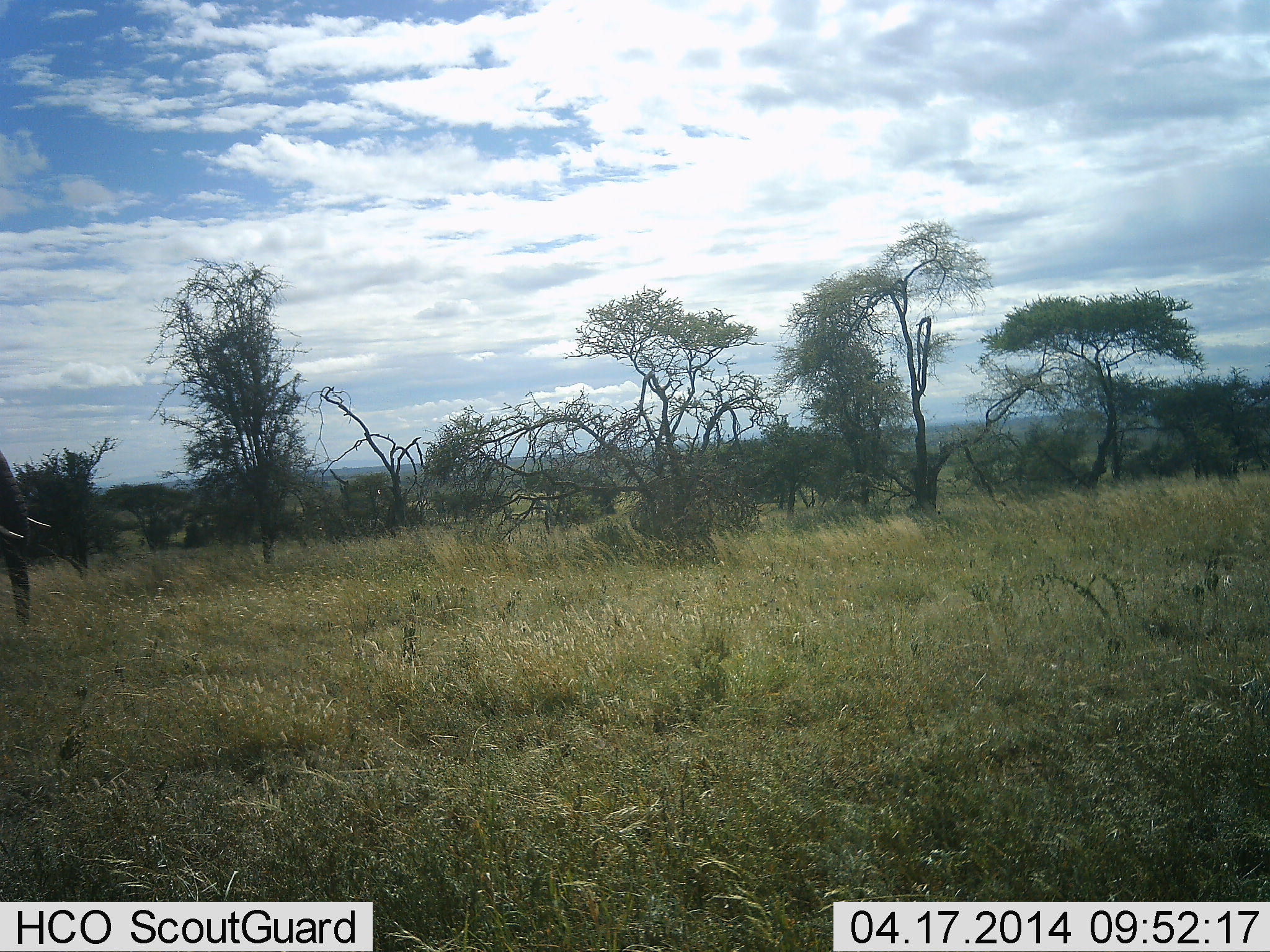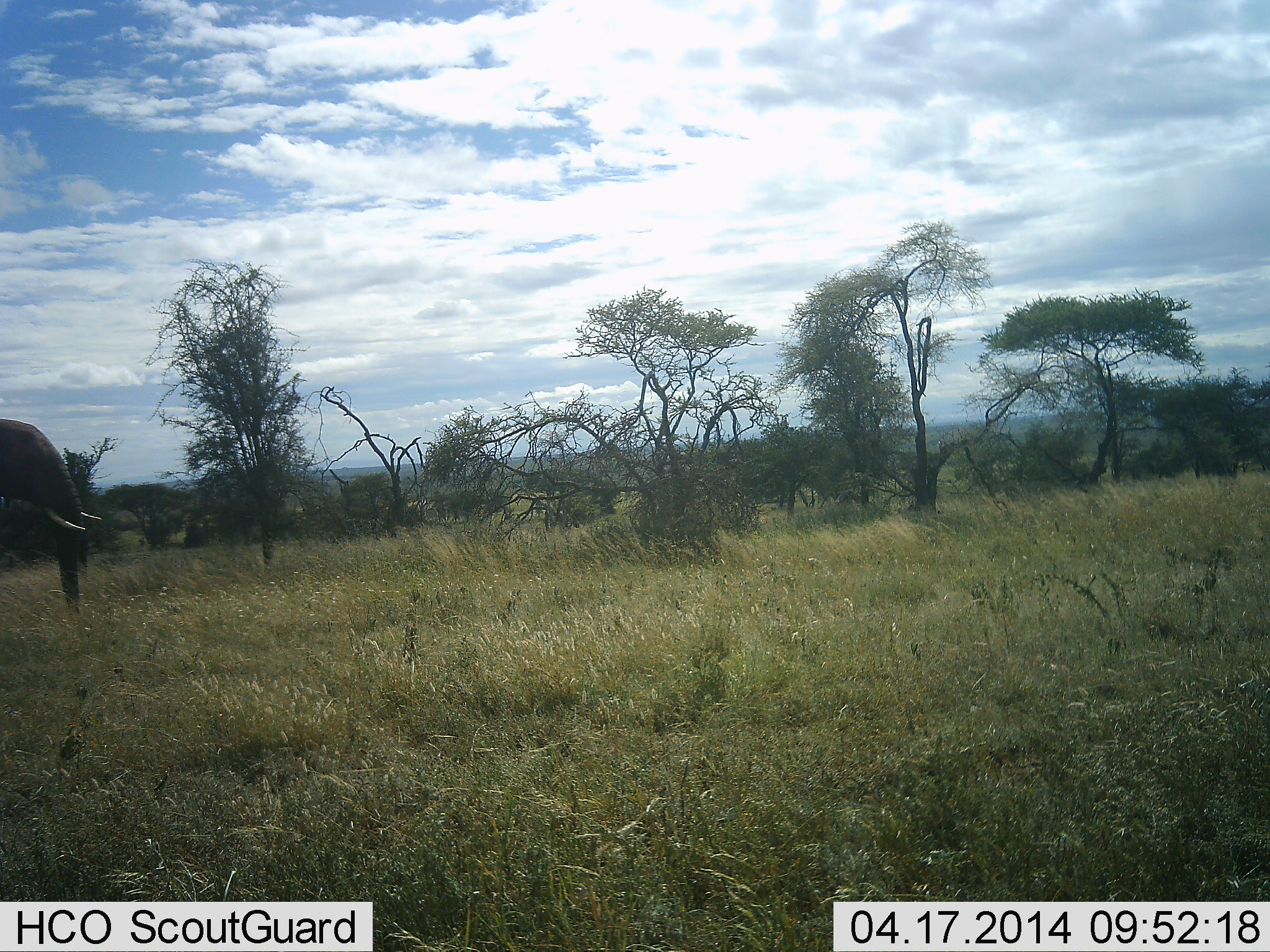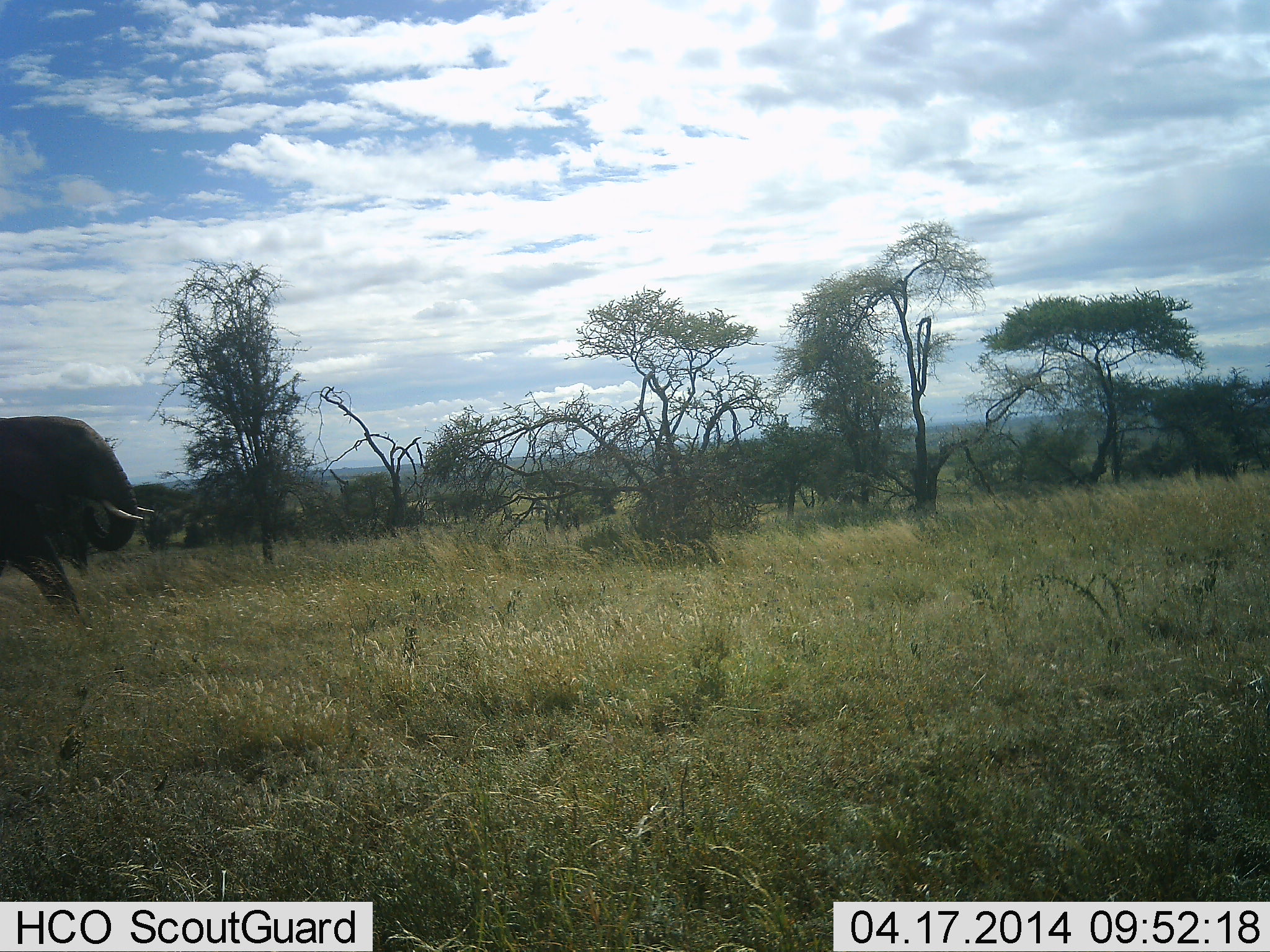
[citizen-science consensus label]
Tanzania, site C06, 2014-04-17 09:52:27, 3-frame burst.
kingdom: Animalia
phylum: Chordata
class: Mammalia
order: Proboscidea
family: Elephantidae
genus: Loxodonta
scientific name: Loxodonta africana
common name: african bush elephant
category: elephant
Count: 1.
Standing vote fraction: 20%.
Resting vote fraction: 0%.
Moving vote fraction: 90%.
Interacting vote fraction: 0%.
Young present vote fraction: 0%.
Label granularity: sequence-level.